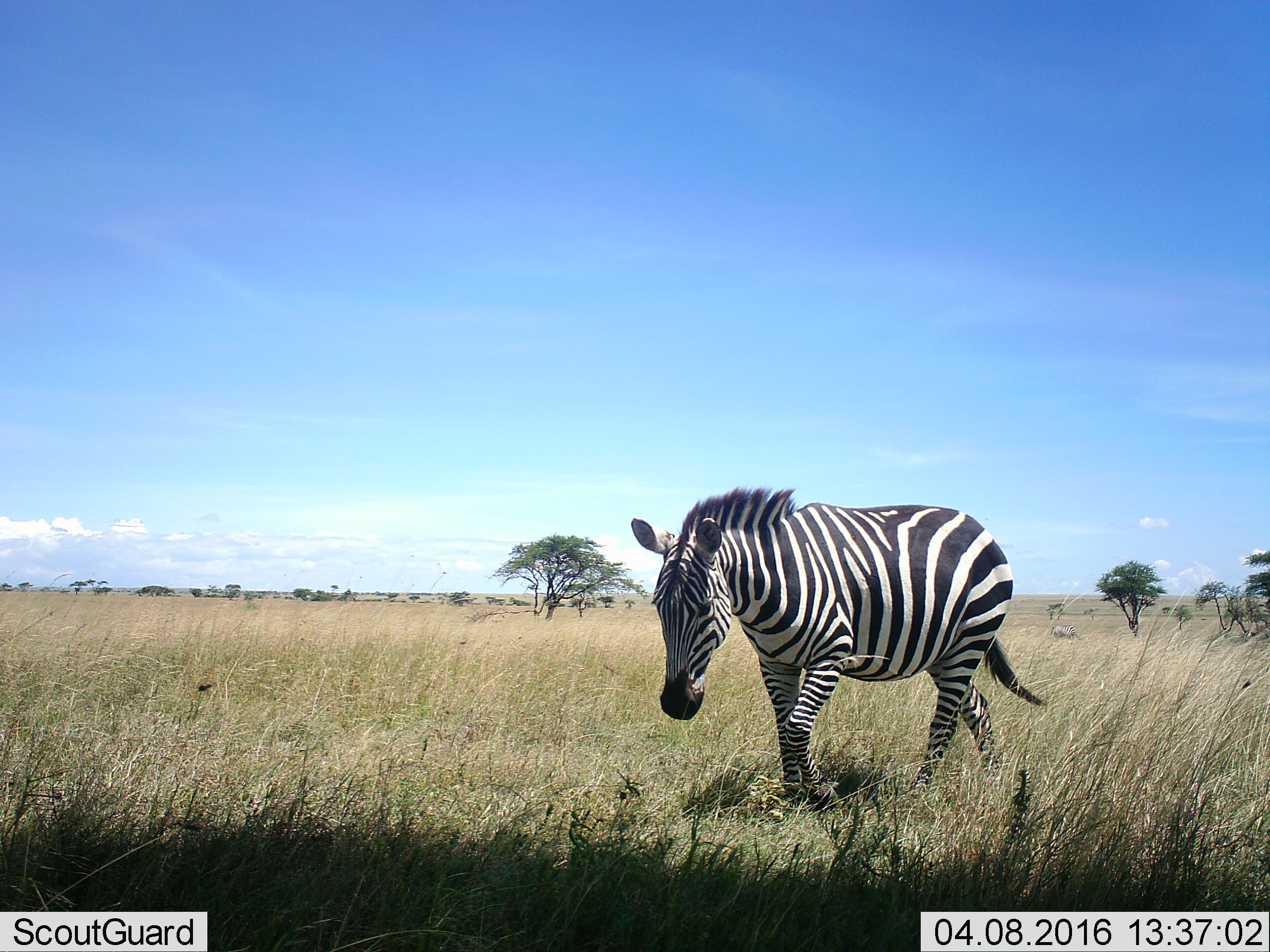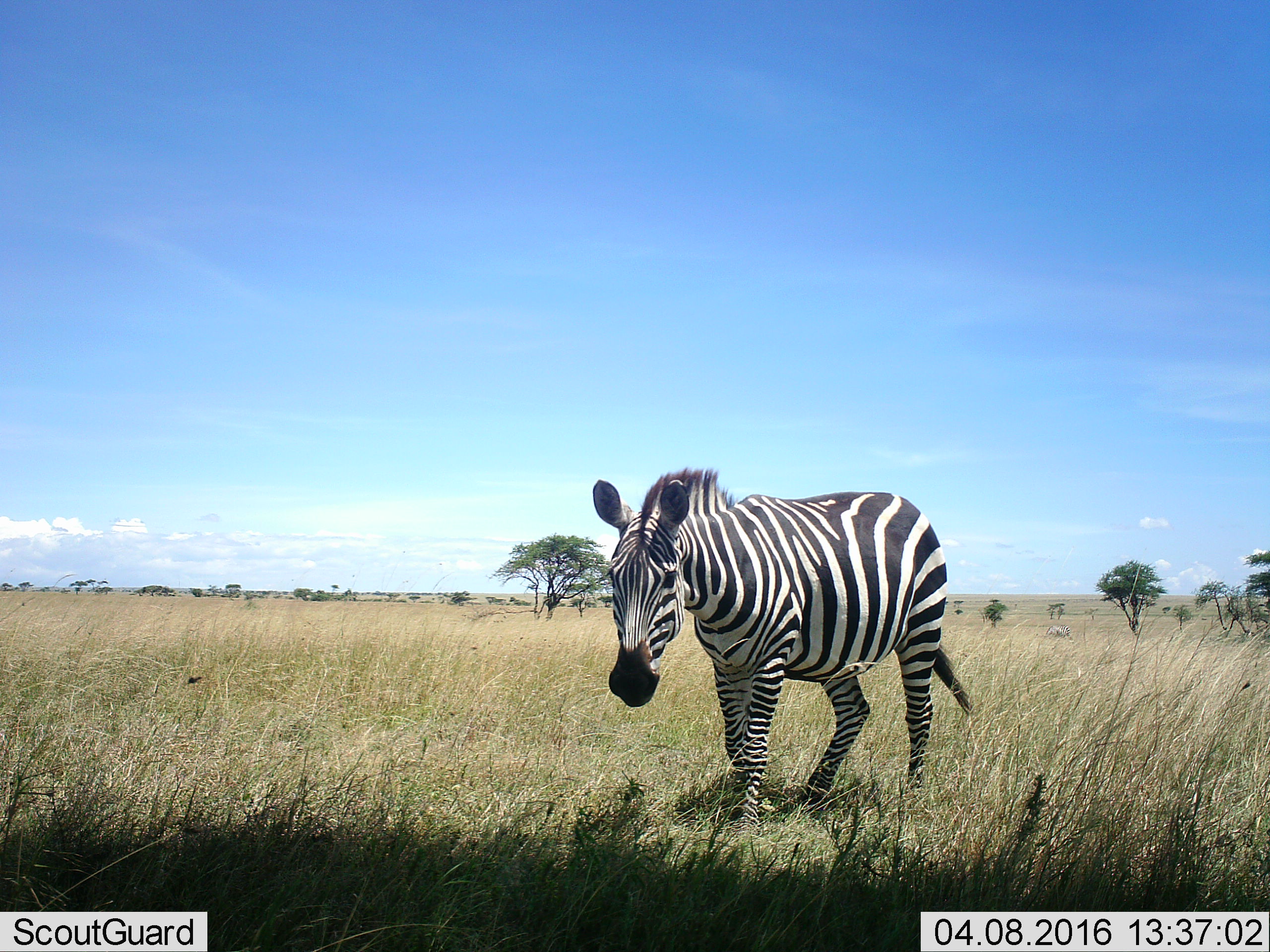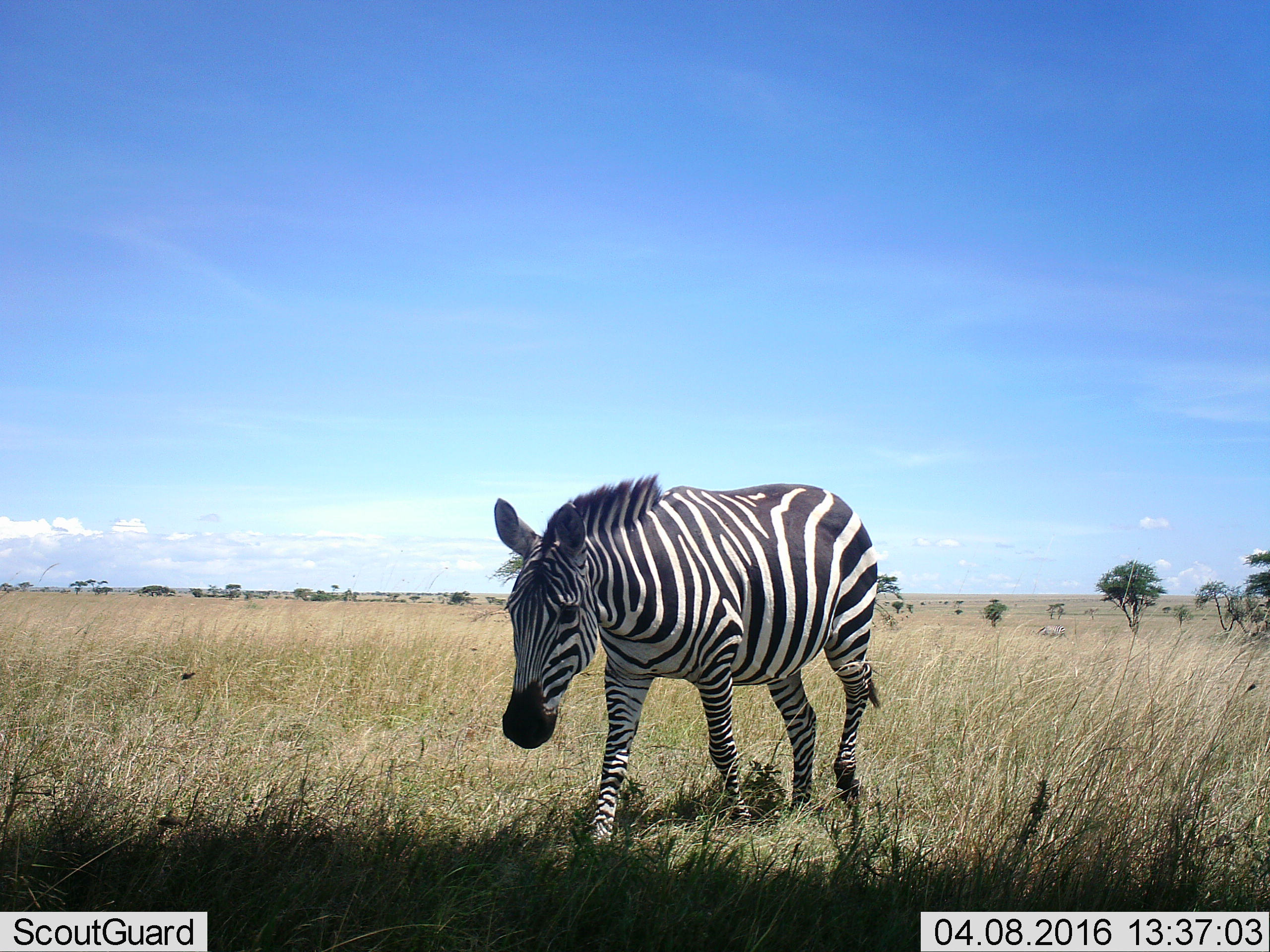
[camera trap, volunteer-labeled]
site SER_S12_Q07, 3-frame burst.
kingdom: Animalia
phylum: Chordata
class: Mammalia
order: Perissodactyla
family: Equidae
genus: Equus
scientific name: Equus quagga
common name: plains zebra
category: zebraplains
Zebraplains (plains zebra) (Equus quagga), count 1. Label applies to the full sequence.